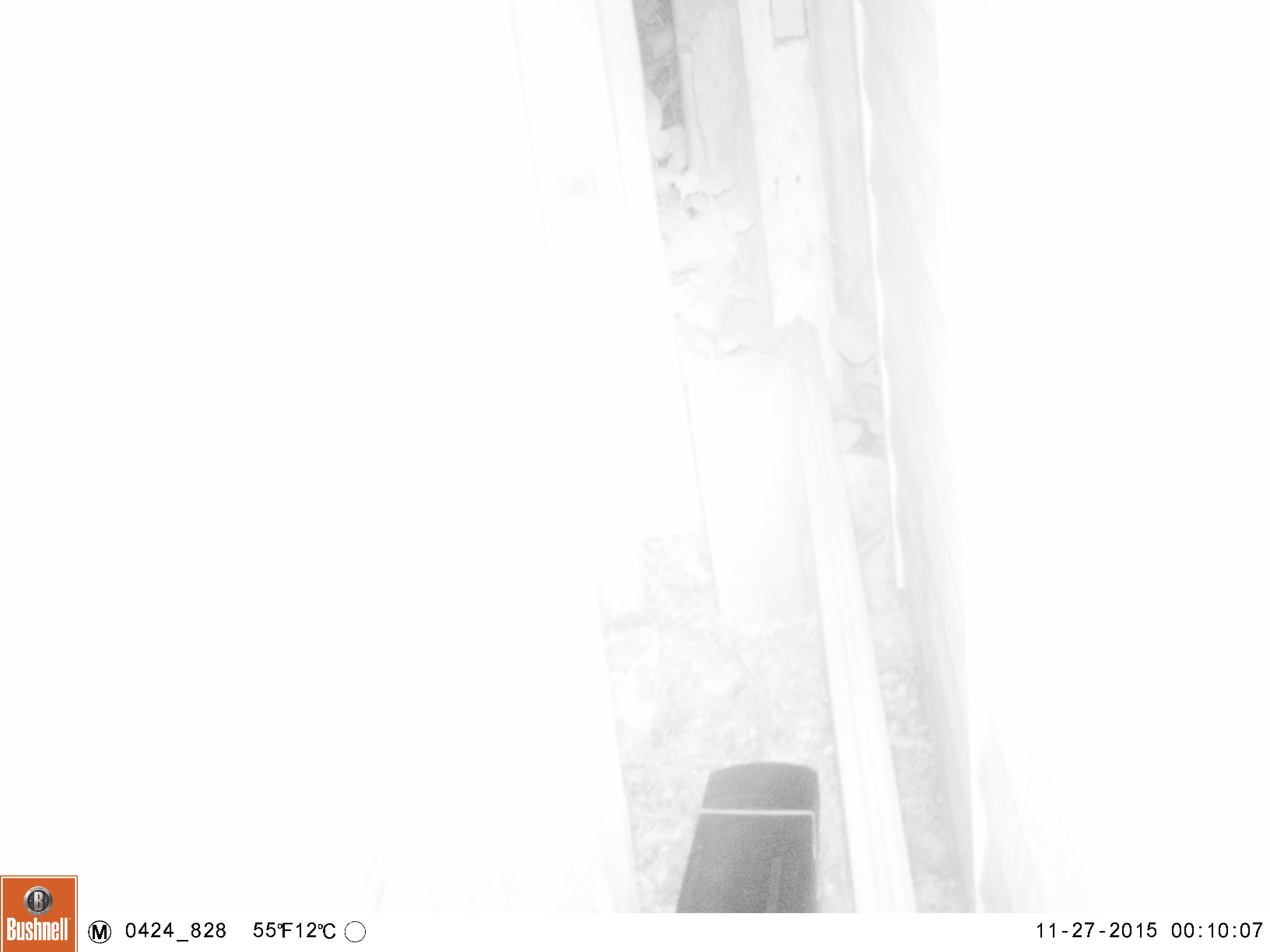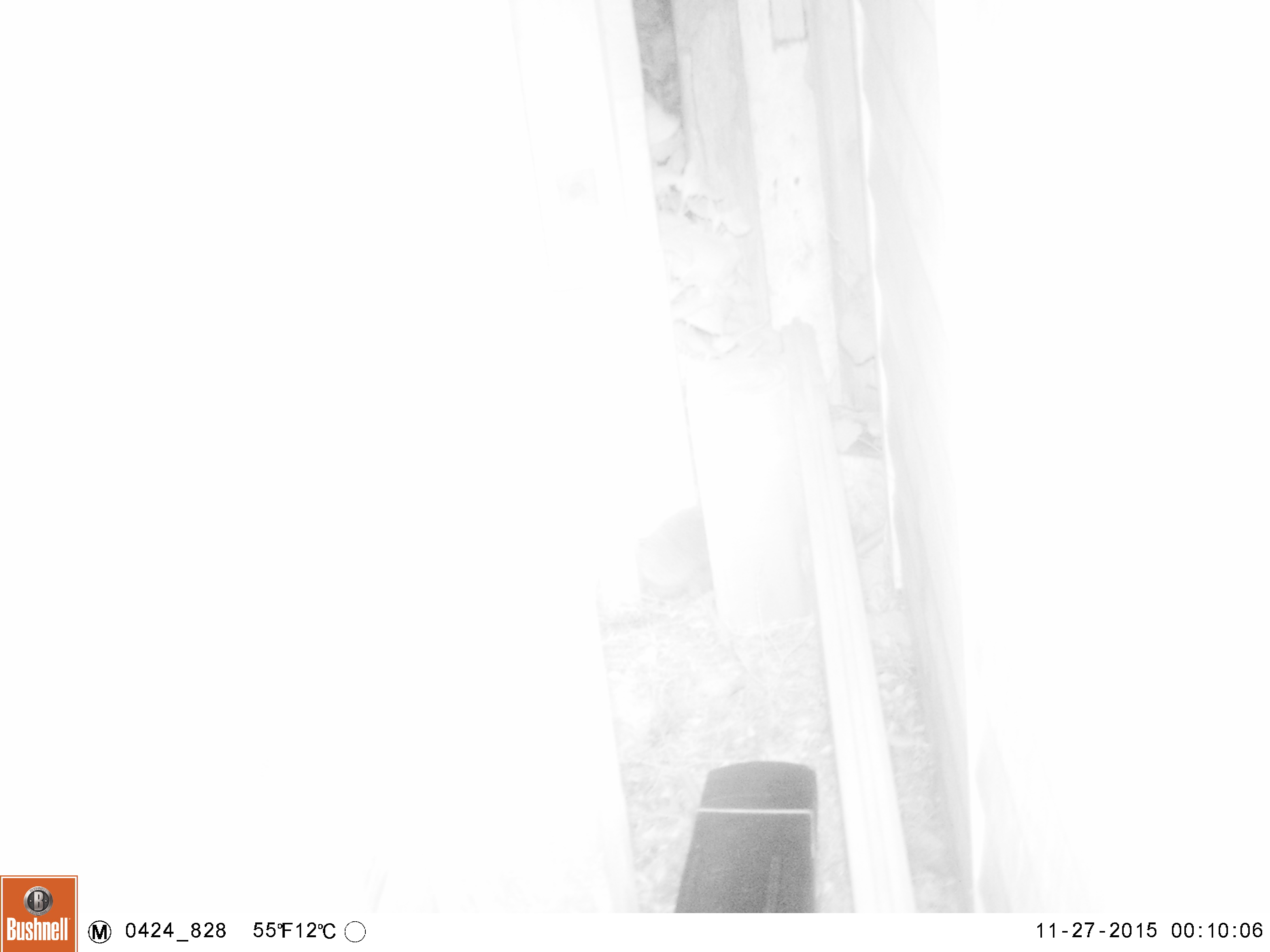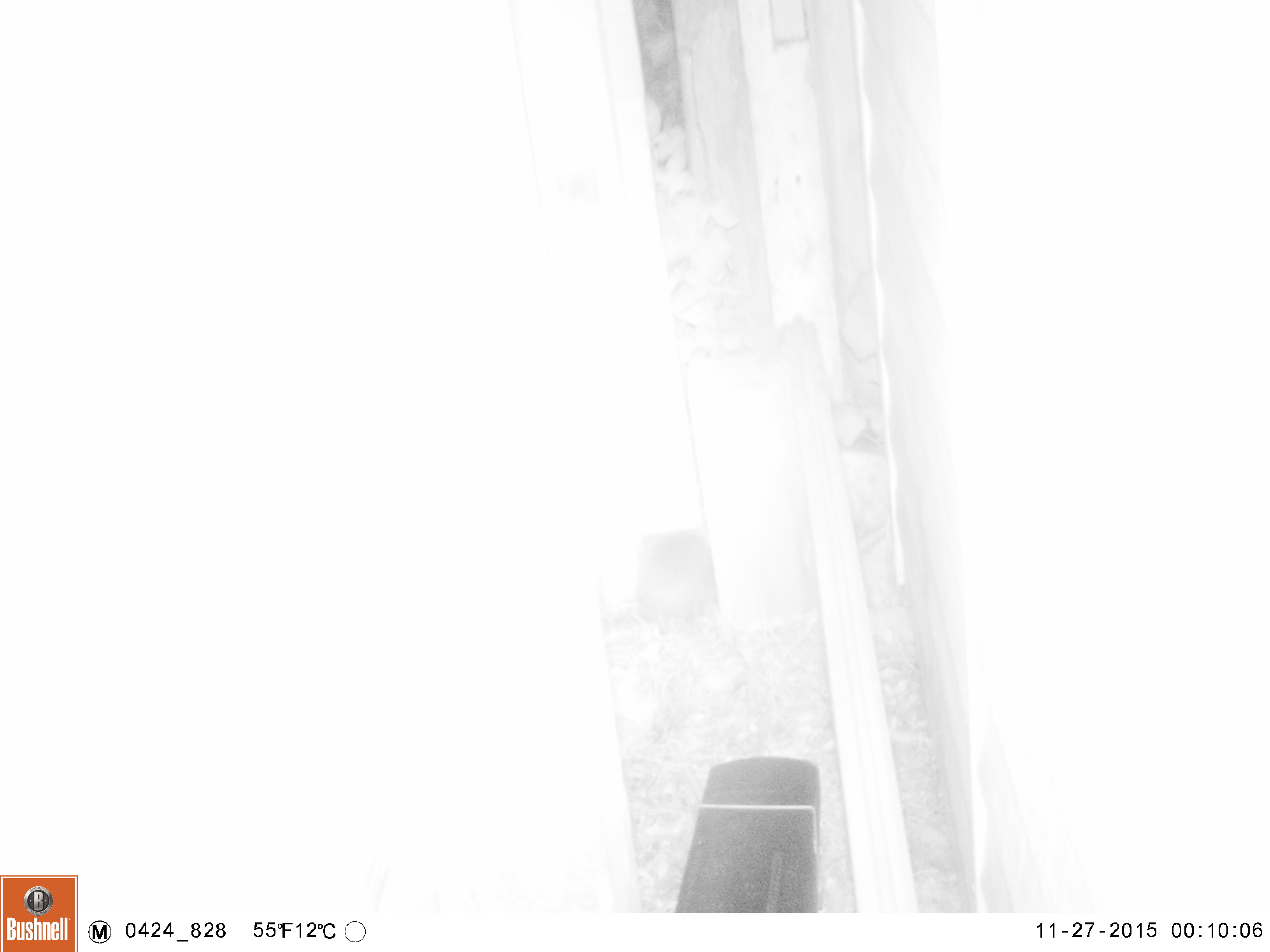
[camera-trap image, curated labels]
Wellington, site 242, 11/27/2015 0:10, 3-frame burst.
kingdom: Animalia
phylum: Chordata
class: Mammalia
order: Eulipotyphla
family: Erinaceidae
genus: Erinaceus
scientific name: Erinaceus europaeus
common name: hedgehog